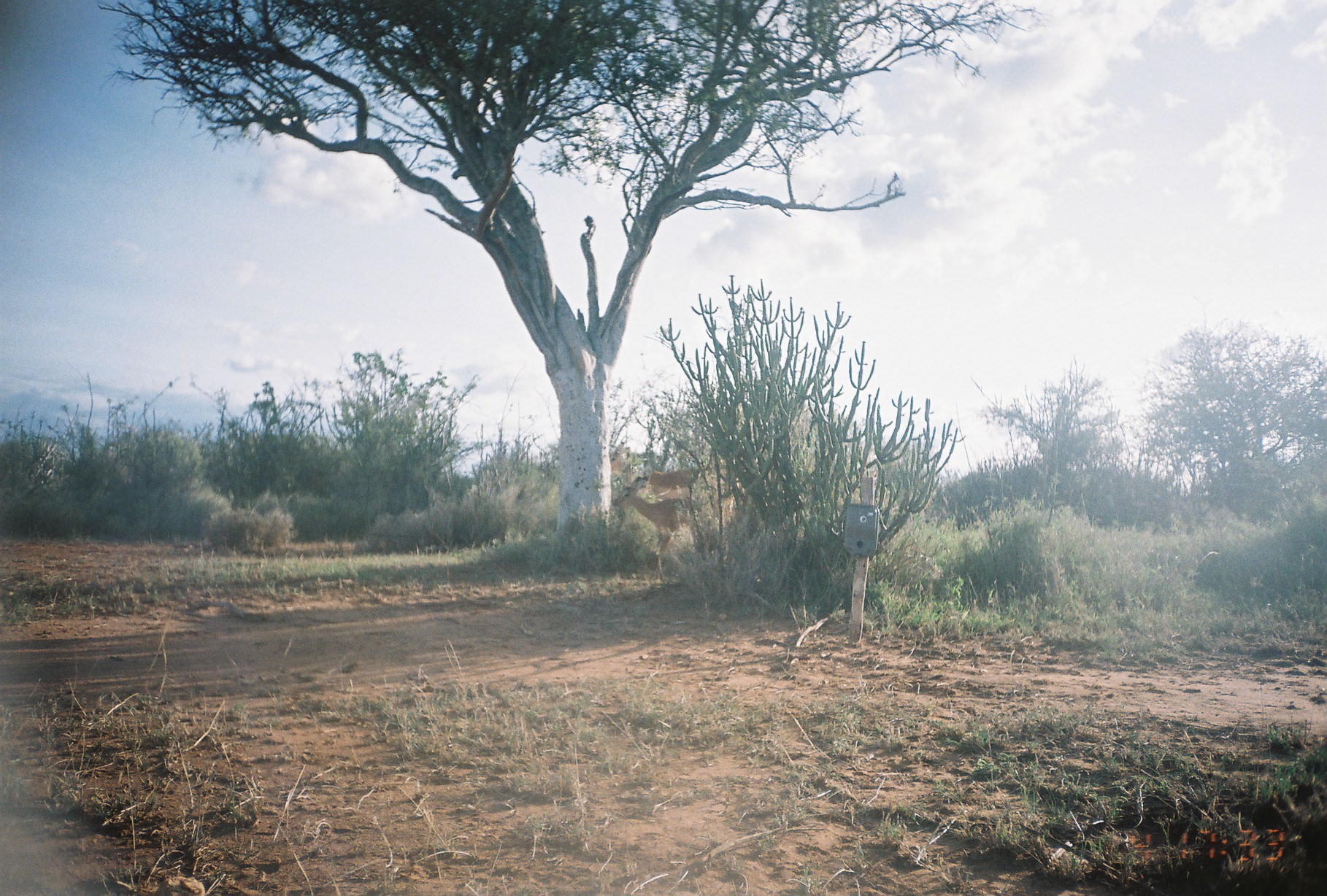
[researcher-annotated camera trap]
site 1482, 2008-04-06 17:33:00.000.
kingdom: Animalia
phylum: Chordata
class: Mammalia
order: Artiodactyla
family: Bovidae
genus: Aepyceros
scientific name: Aepyceros melampus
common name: impala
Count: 2.